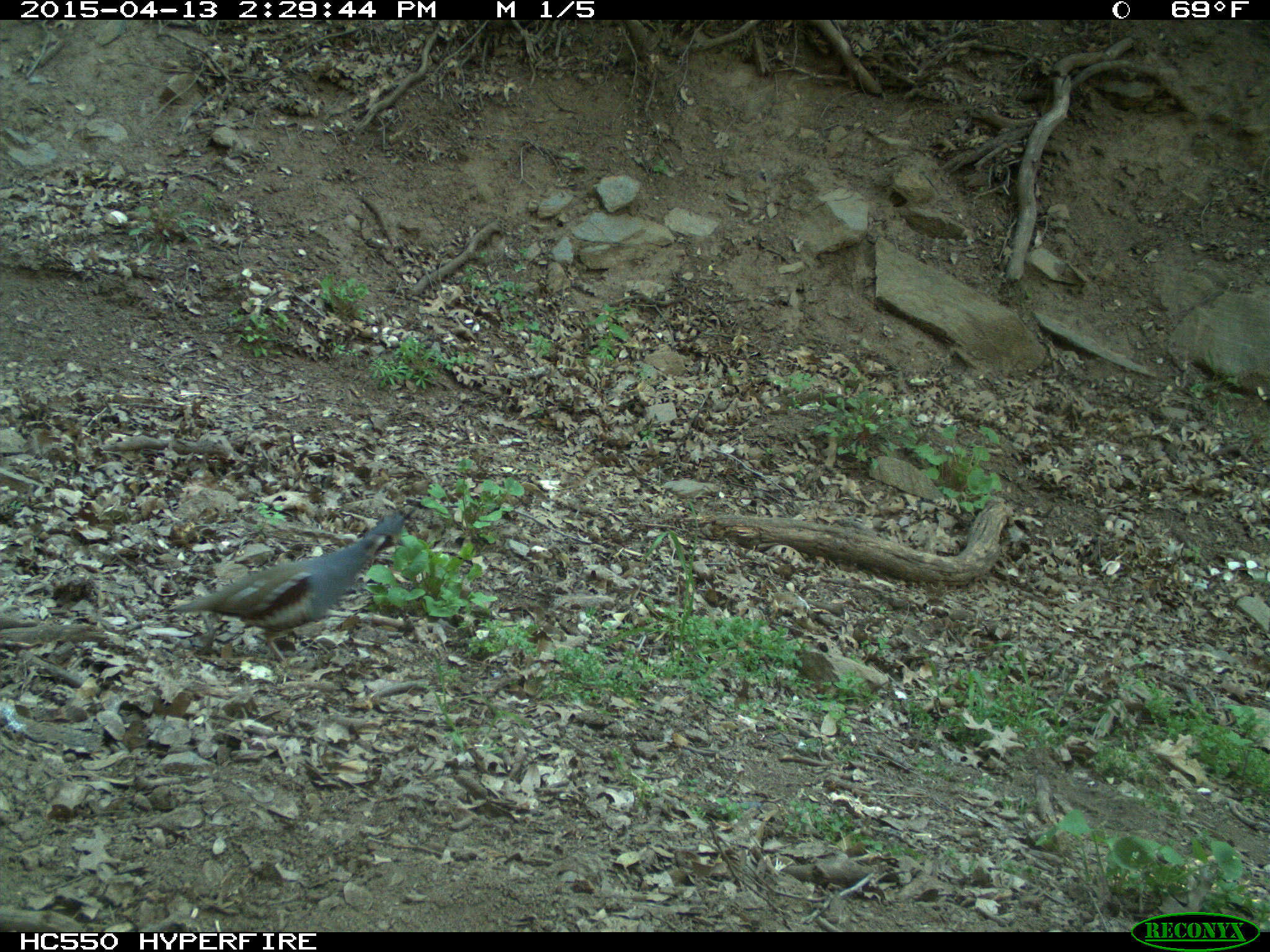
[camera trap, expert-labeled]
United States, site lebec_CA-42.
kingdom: Animalia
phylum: Chordata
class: Aves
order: Galliformes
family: Odontophoridae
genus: Callipepla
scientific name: Callipepla californica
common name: california quail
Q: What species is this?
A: Callipepla californica (california quail).